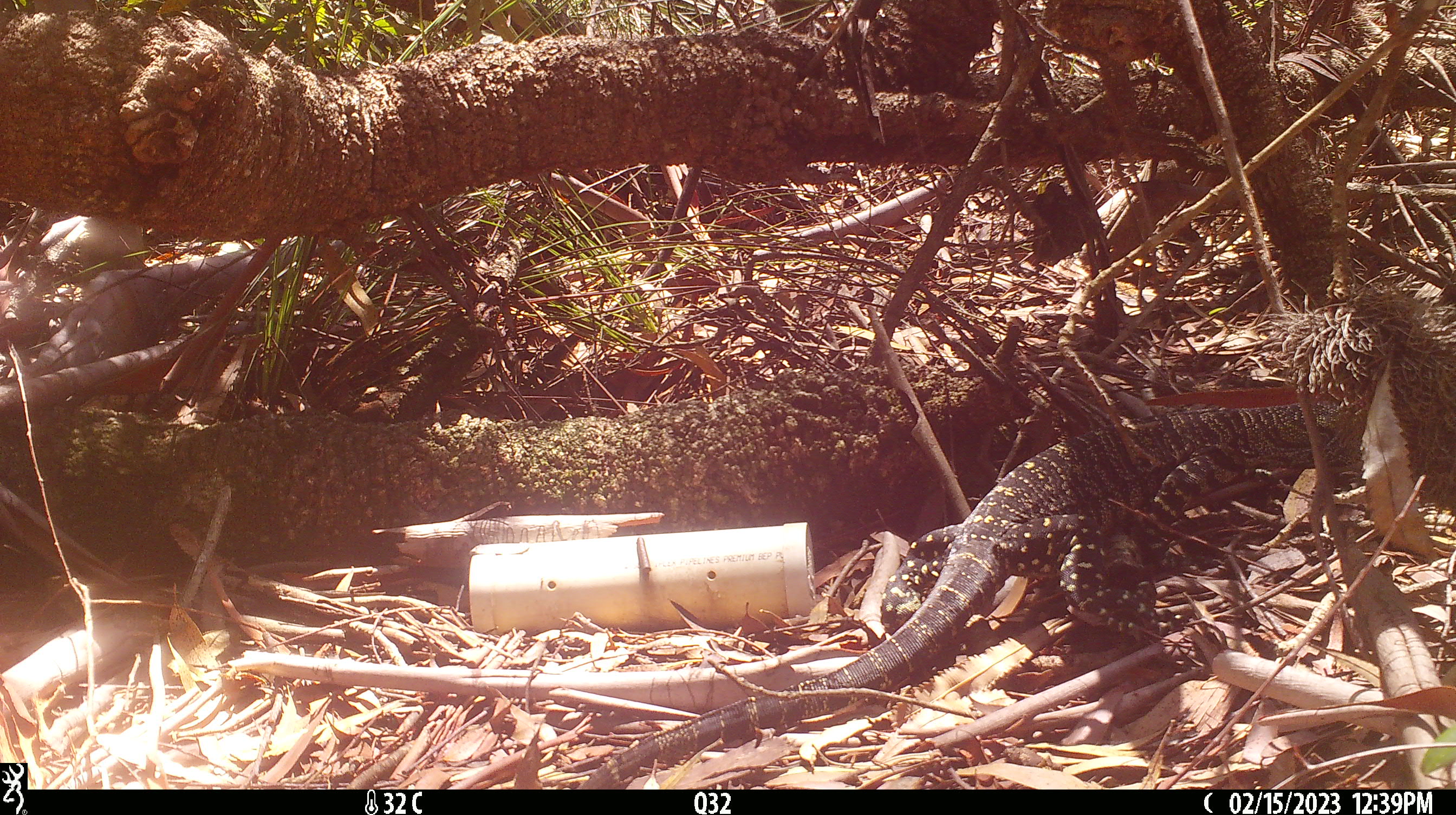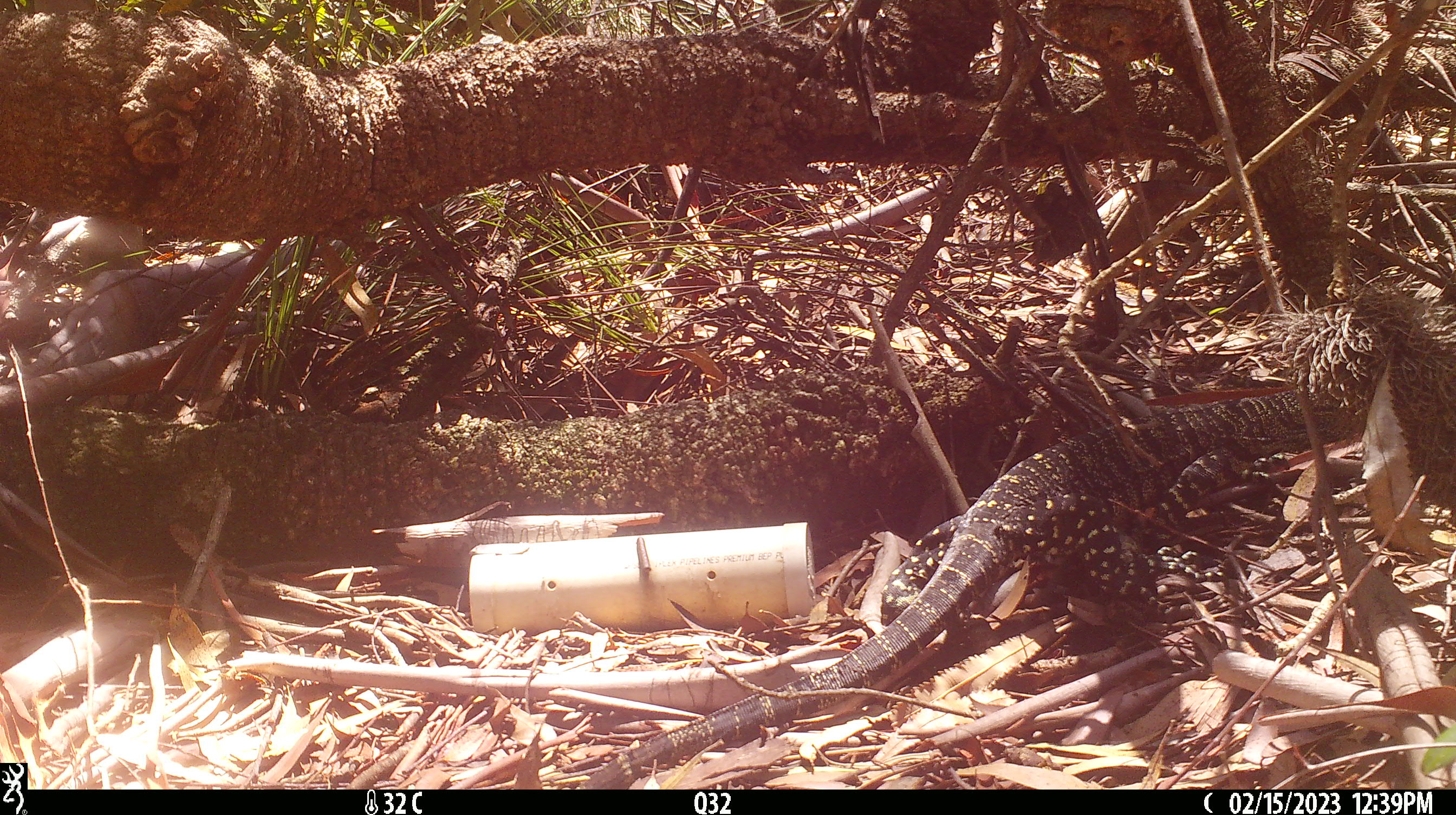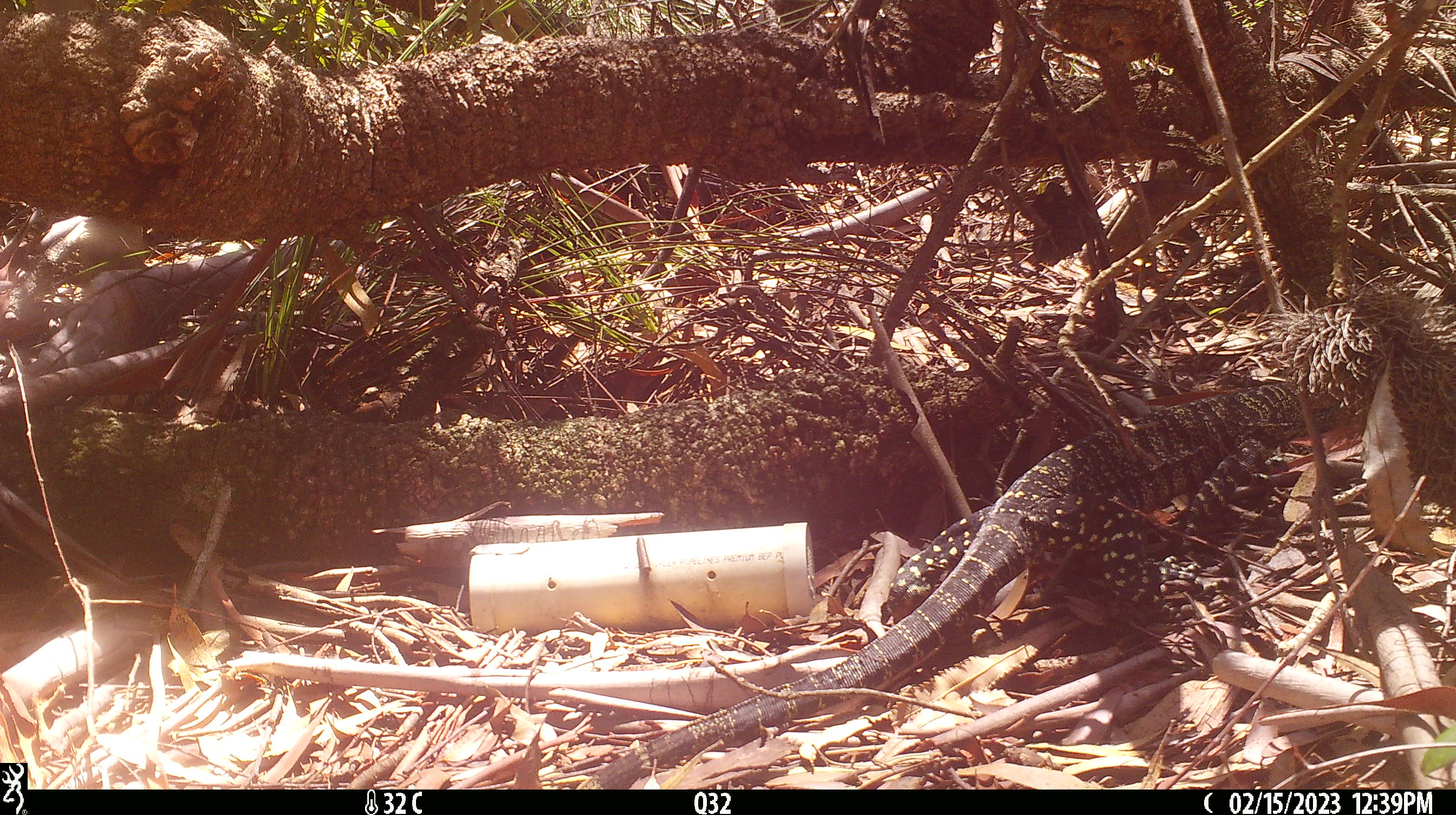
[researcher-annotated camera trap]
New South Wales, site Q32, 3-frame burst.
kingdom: Animalia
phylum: Chordata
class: Reptilia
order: Squamata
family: Varanidae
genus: Varanus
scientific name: Varanus varius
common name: lace monitor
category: goanna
Goanna (lace monitor) (Varanus varius).